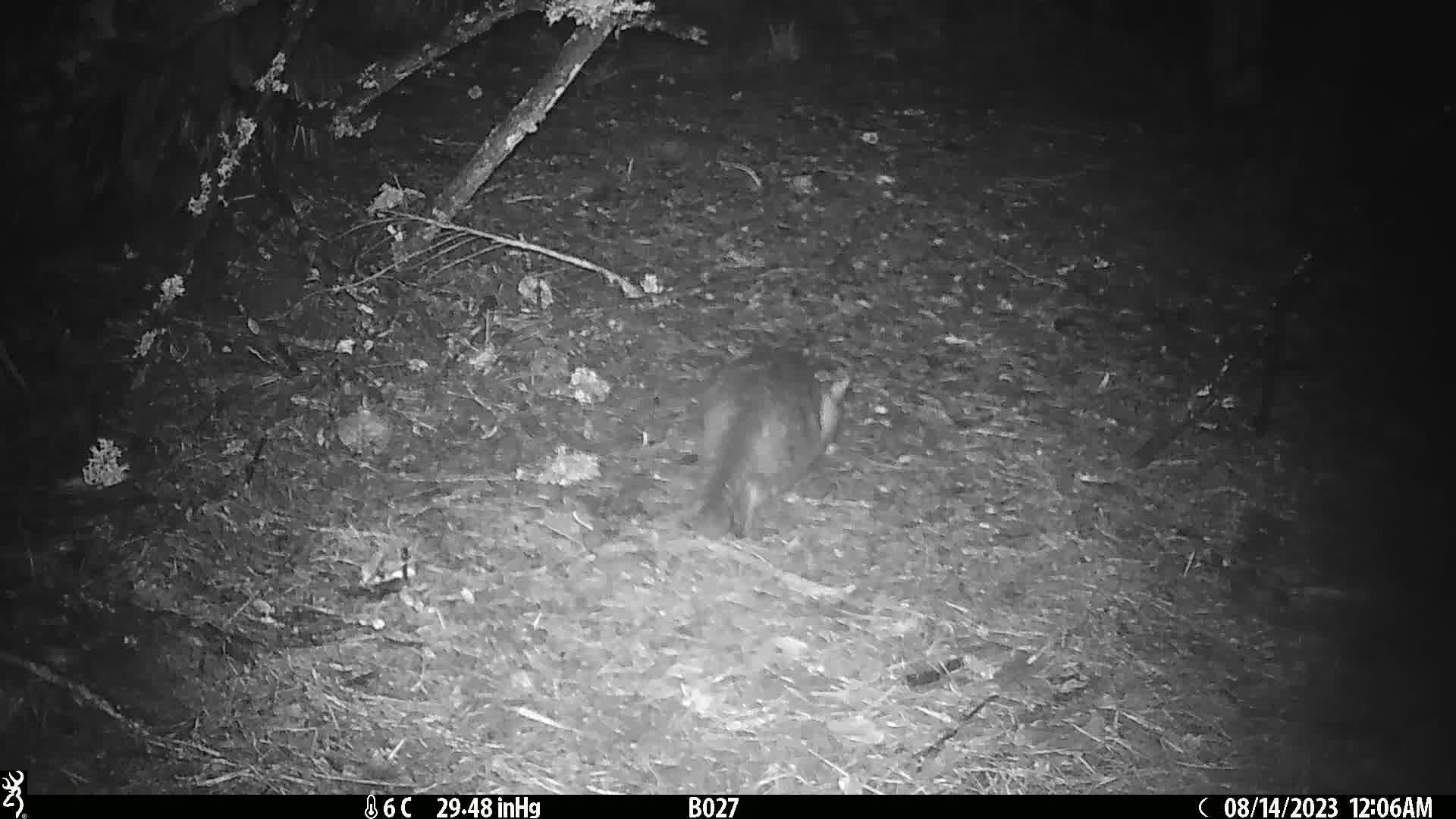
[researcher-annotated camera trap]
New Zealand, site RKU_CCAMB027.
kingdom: Animalia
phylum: Chordata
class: Mammalia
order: Carnivora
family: Felidae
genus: Felis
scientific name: Felis catus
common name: domestic cat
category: cat